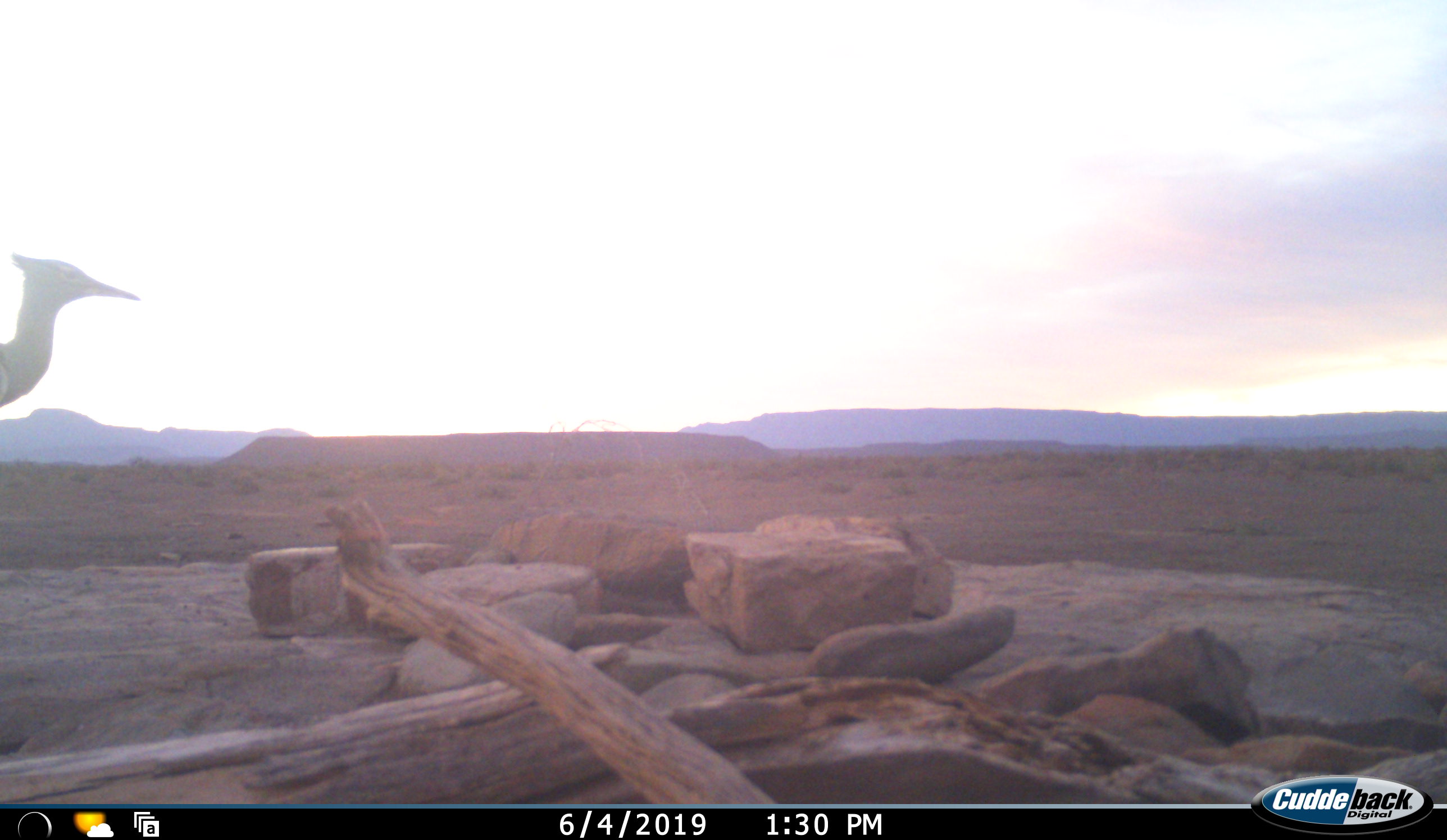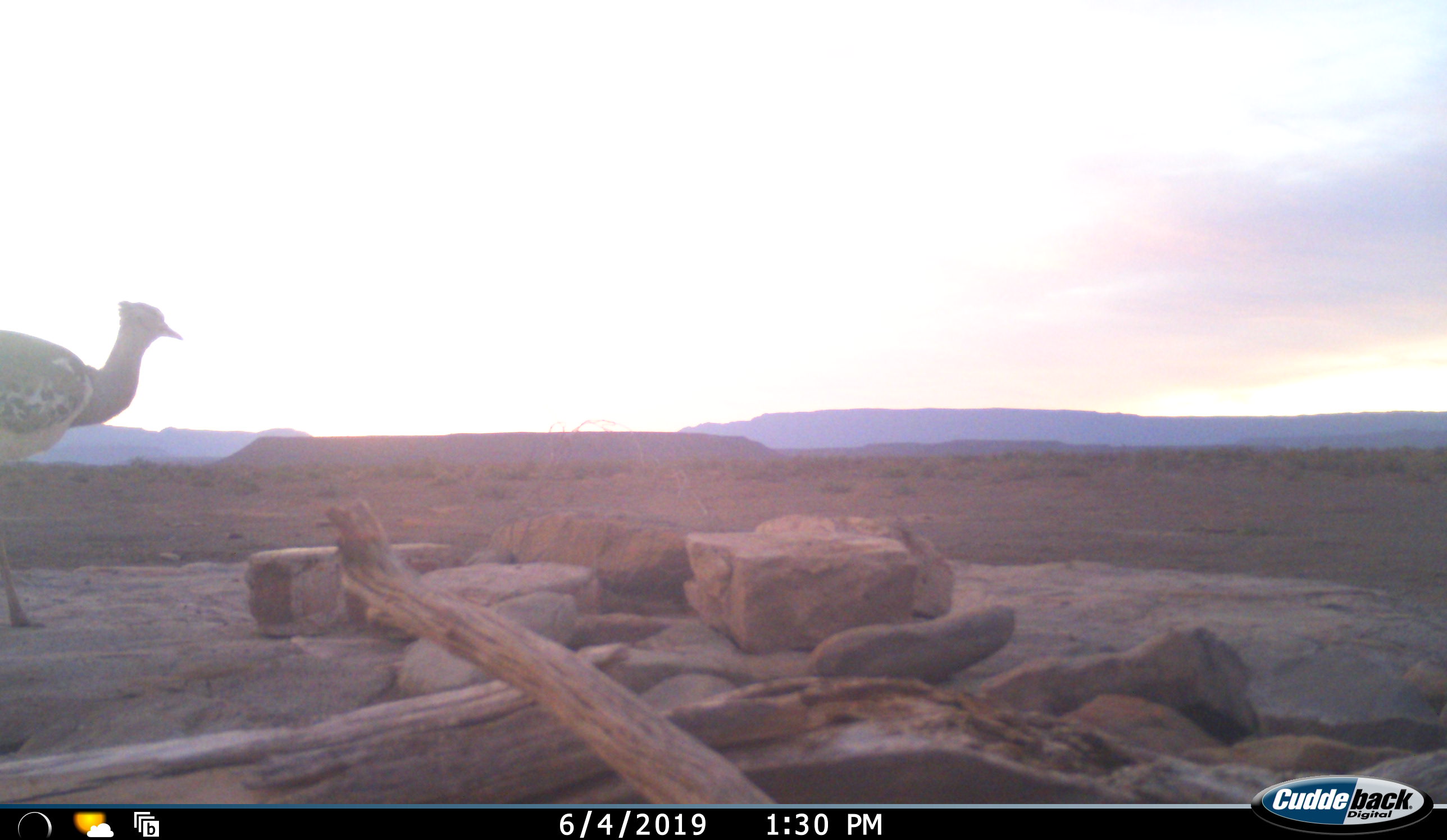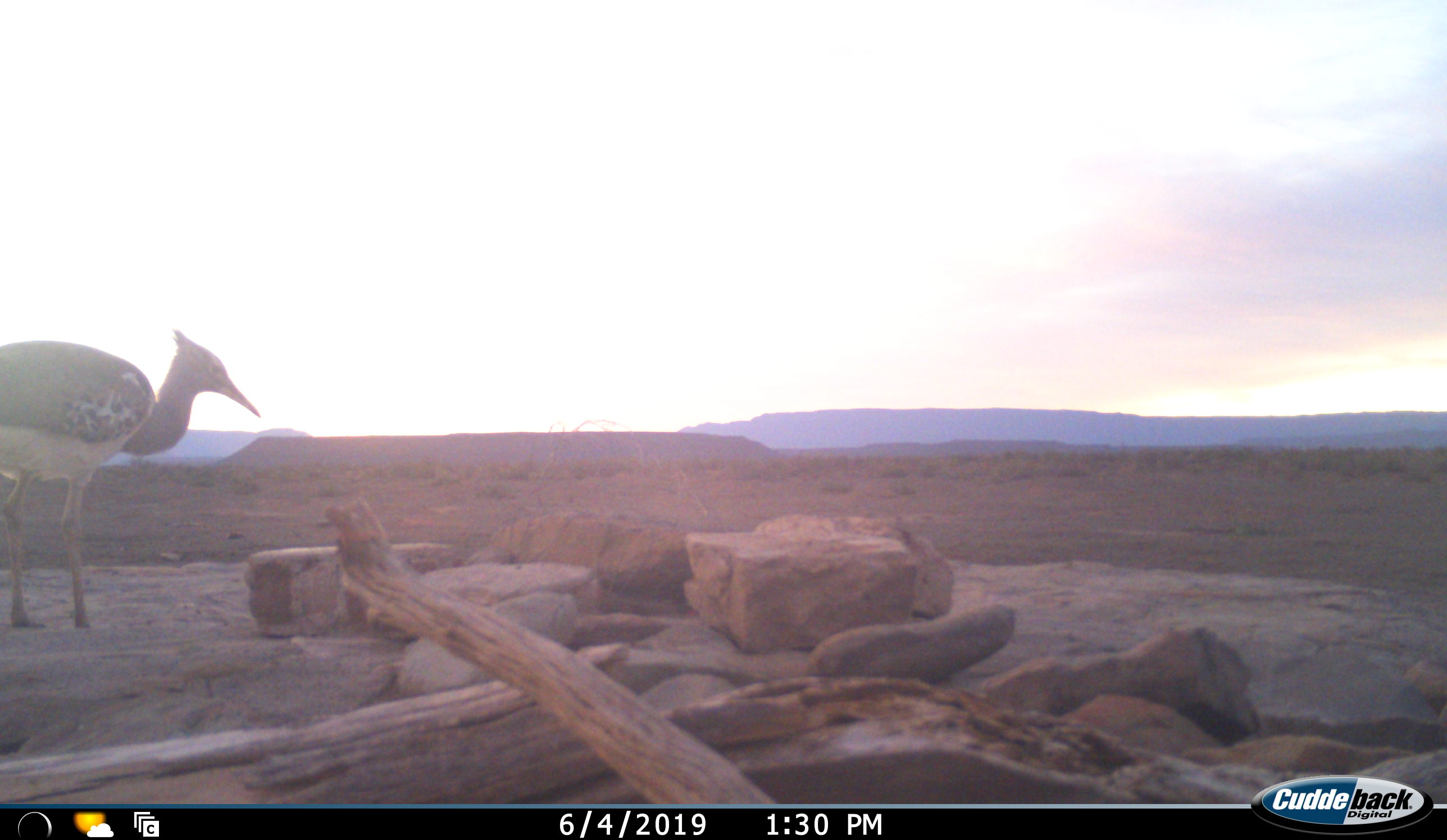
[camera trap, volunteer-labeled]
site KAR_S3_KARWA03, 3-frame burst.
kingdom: Animalia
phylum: Chordata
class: Aves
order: Otidiformes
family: Otididae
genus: Ardeotis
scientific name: Ardeotis kori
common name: kori bustard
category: bustardkori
Bustardkori (kori bustard) (Ardeotis kori), count 1. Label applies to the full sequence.